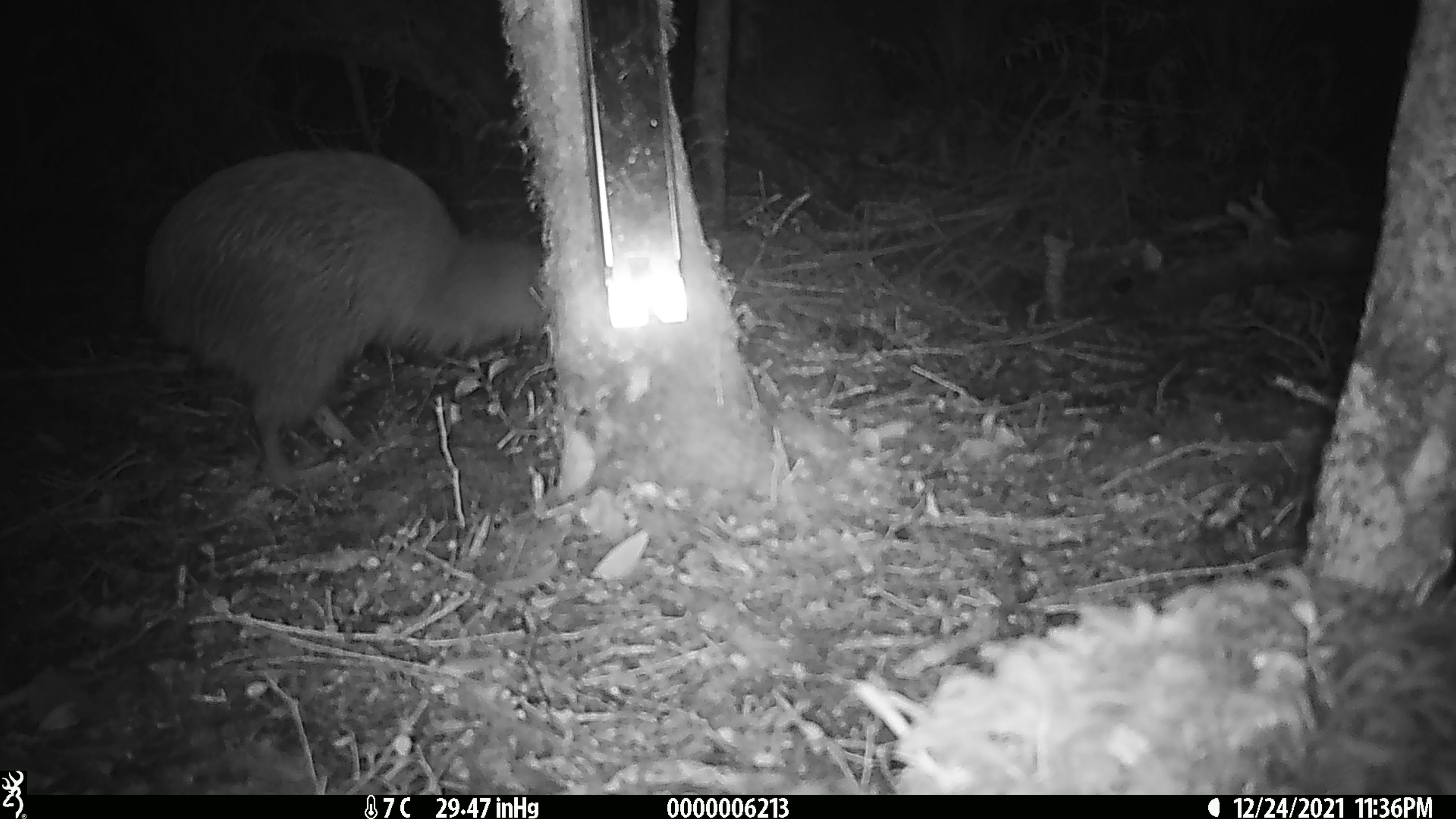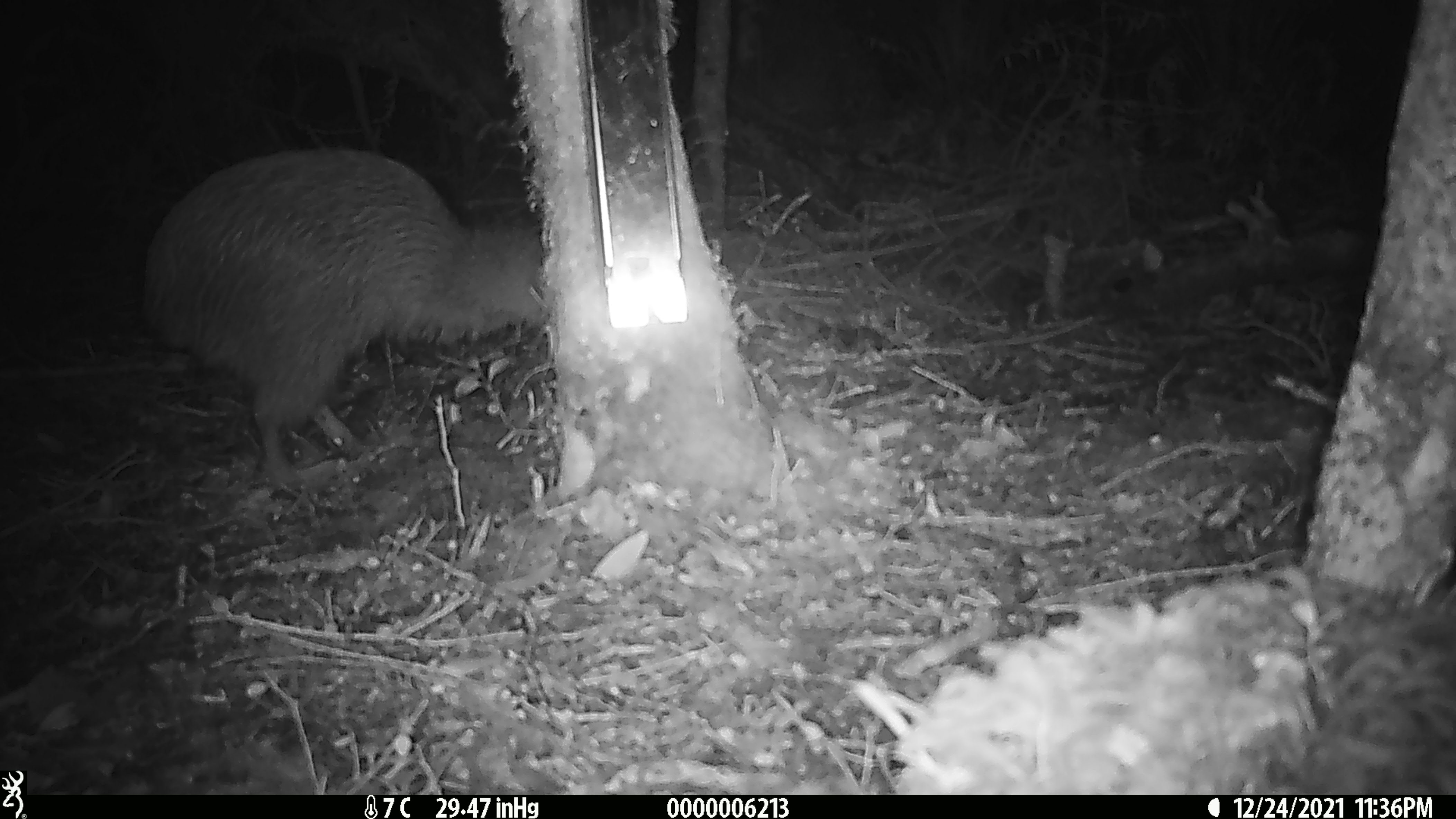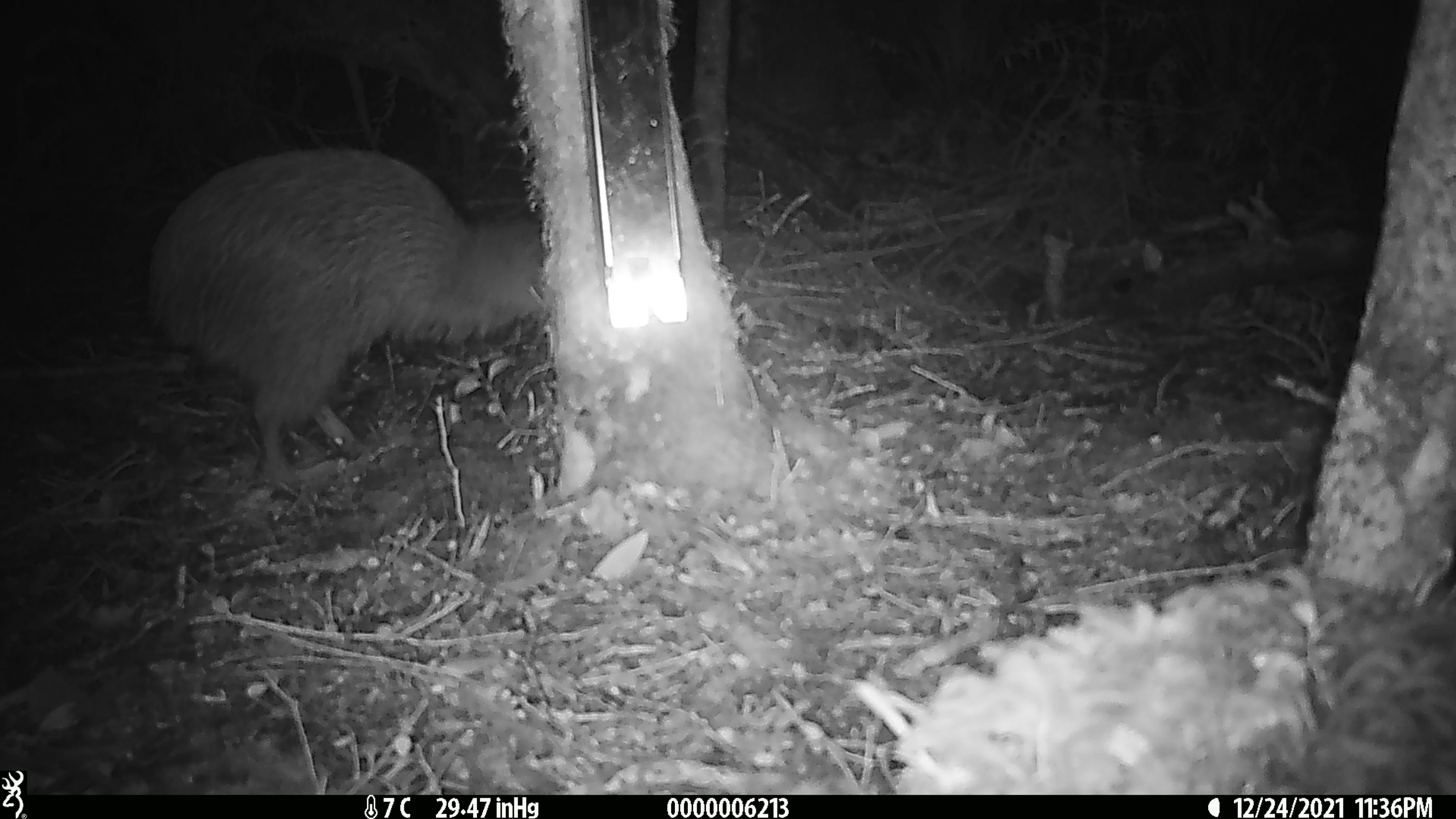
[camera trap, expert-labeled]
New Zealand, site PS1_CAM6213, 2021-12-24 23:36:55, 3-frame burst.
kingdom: Animalia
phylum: Chordata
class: Aves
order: Apterygiformes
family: Apterygidae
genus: Apteryx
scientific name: Apteryx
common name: kiwi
Kiwi (Apteryx).